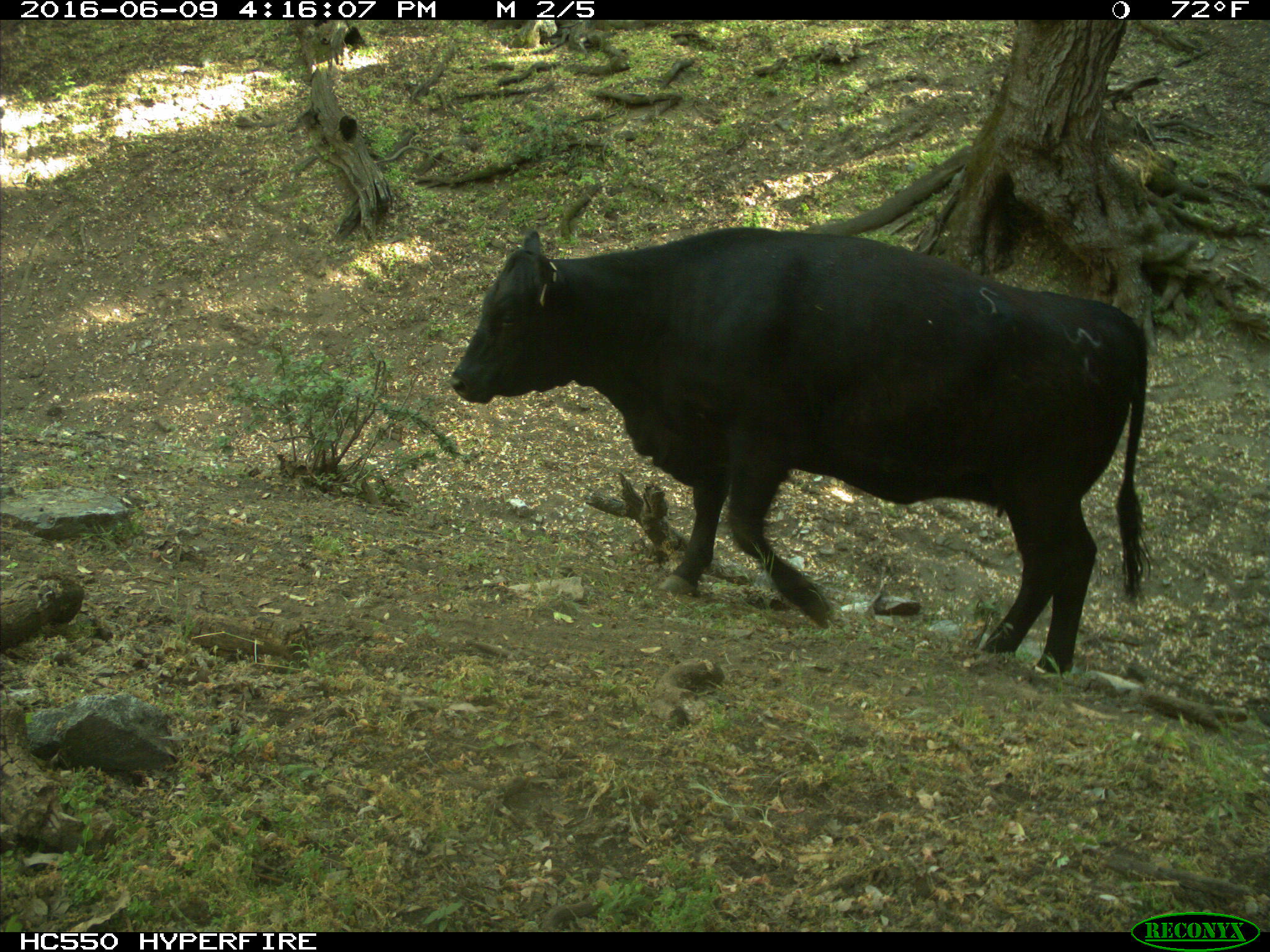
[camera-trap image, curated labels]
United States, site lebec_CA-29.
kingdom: Animalia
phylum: Chordata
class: Mammalia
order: Artiodactyla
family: Bovidae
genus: Bos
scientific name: Bos taurus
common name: domestic cow